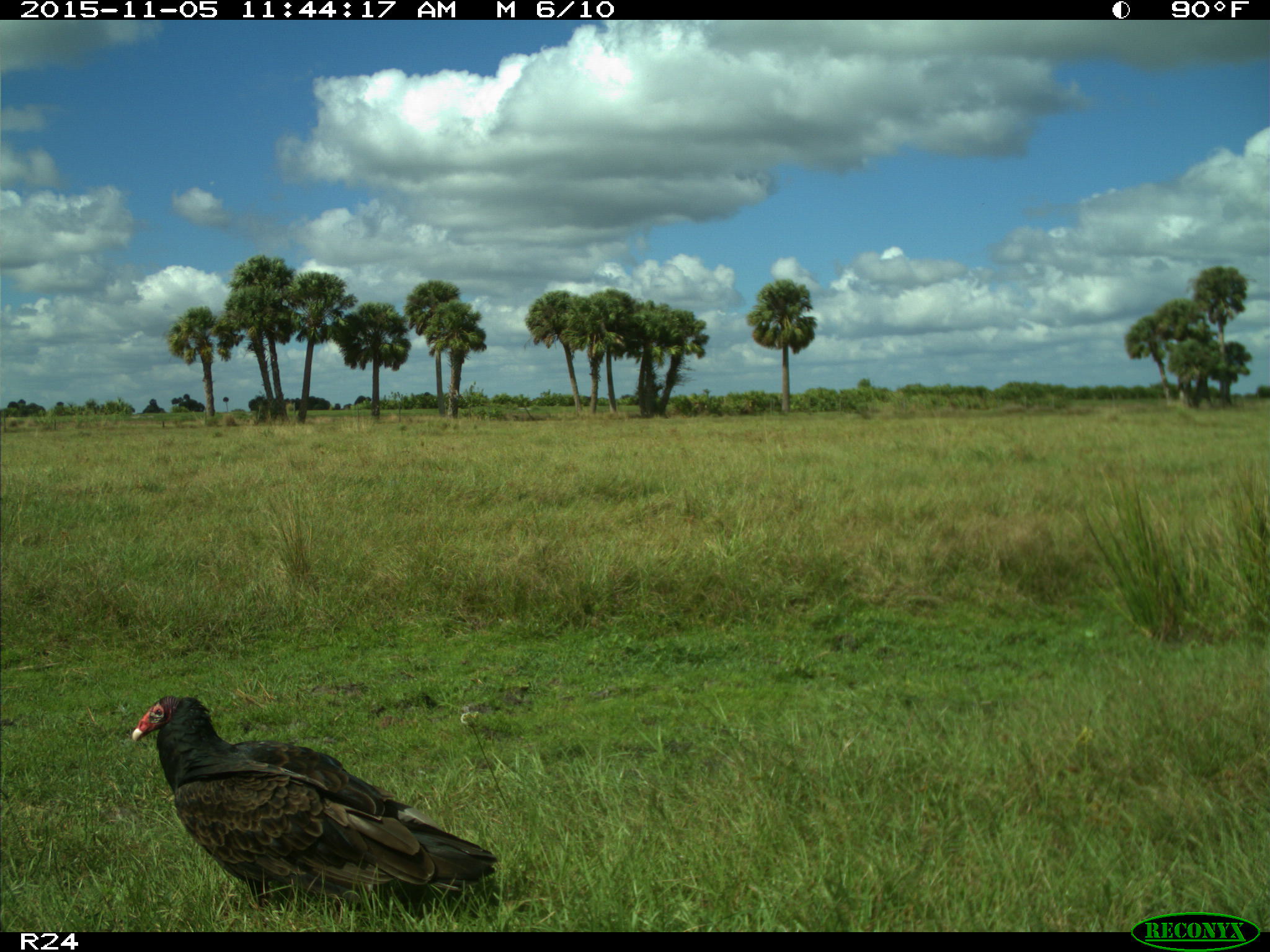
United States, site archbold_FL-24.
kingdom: Animalia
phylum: Chordata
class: Aves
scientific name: Aves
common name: birds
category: unidentified bird